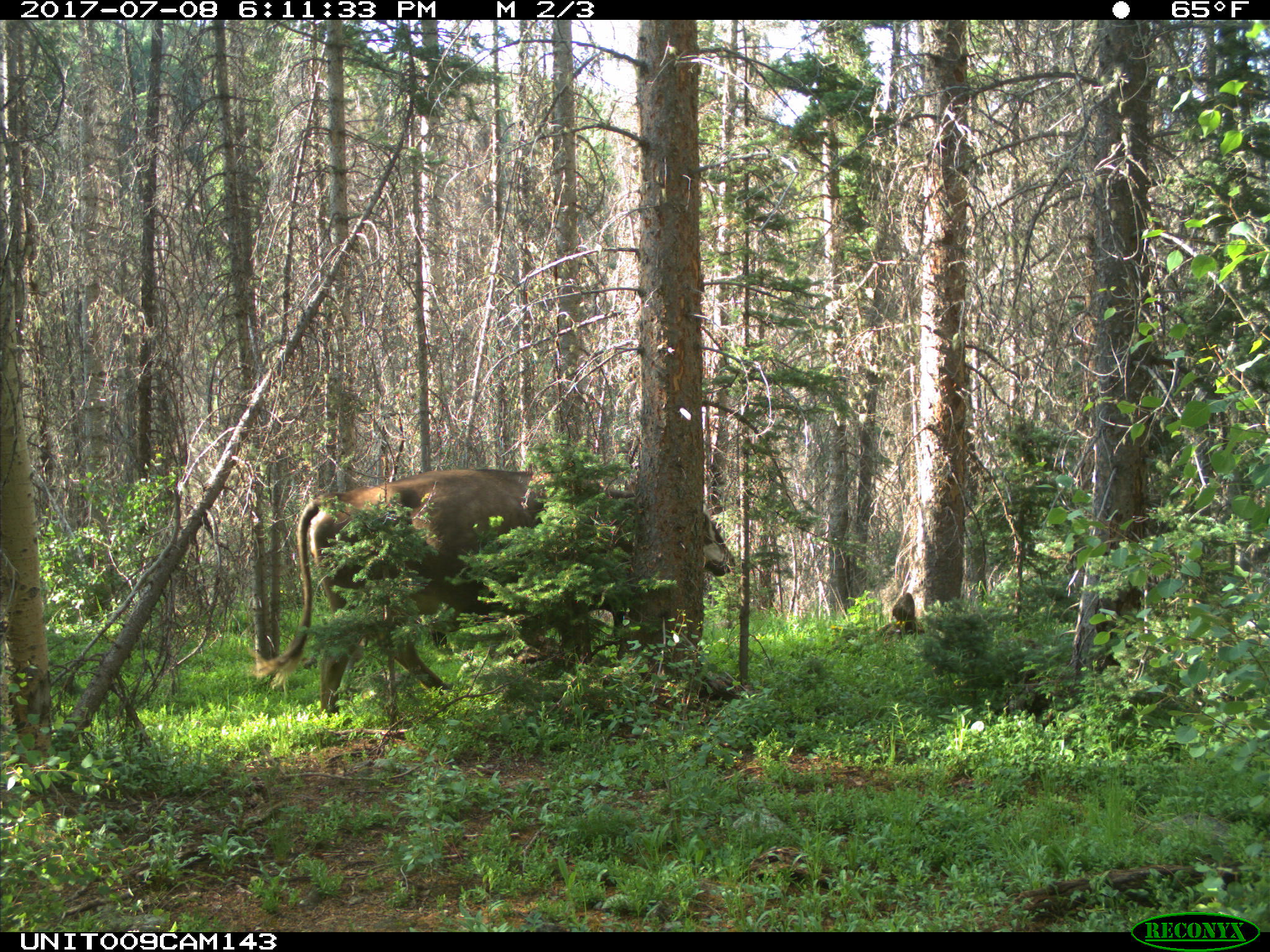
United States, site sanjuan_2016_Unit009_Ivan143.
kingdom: Animalia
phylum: Chordata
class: Mammalia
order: Artiodactyla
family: Bovidae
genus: Bos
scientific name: Bos taurus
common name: domestic cow